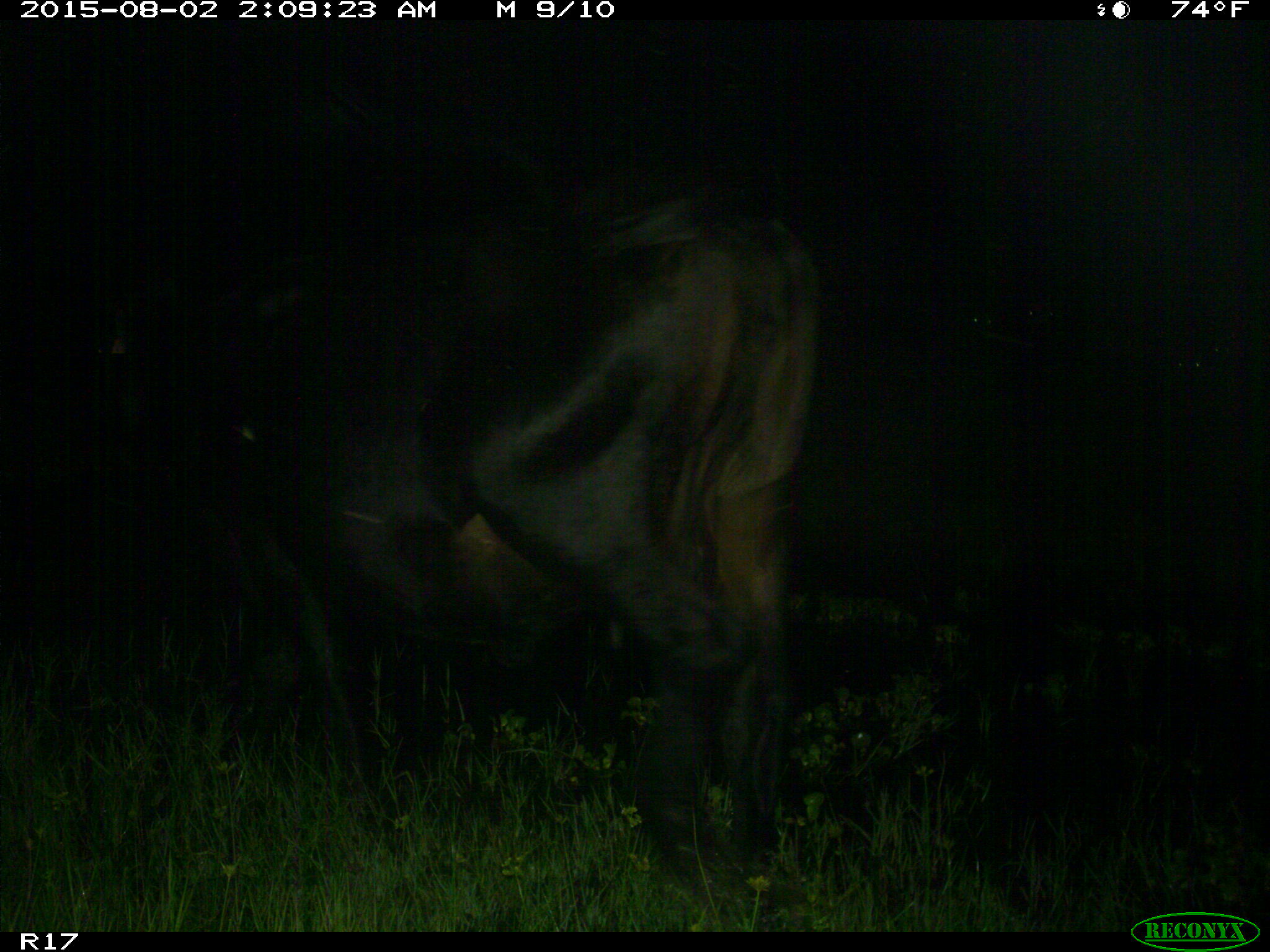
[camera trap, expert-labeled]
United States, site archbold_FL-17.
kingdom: Animalia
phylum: Chordata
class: Mammalia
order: Artiodactyla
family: Bovidae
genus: Bos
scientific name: Bos taurus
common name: domestic cow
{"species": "Bos taurus (domestic cow)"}